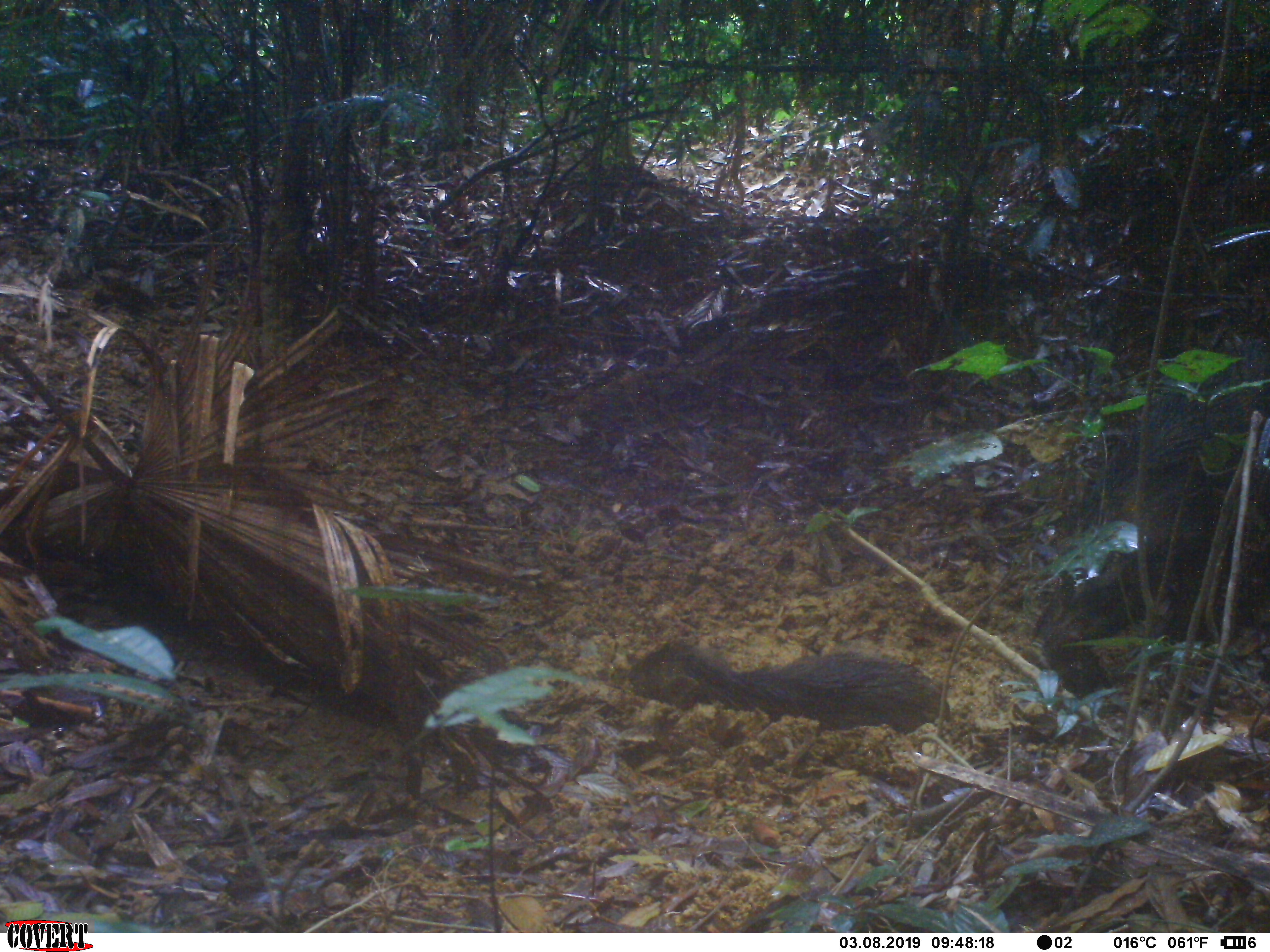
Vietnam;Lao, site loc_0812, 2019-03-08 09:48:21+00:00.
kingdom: Animalia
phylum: Chordata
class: Mammalia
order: Artiodactyla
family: Suidae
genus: Sus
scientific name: Sus scrofa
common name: eurasian wild pig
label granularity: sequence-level